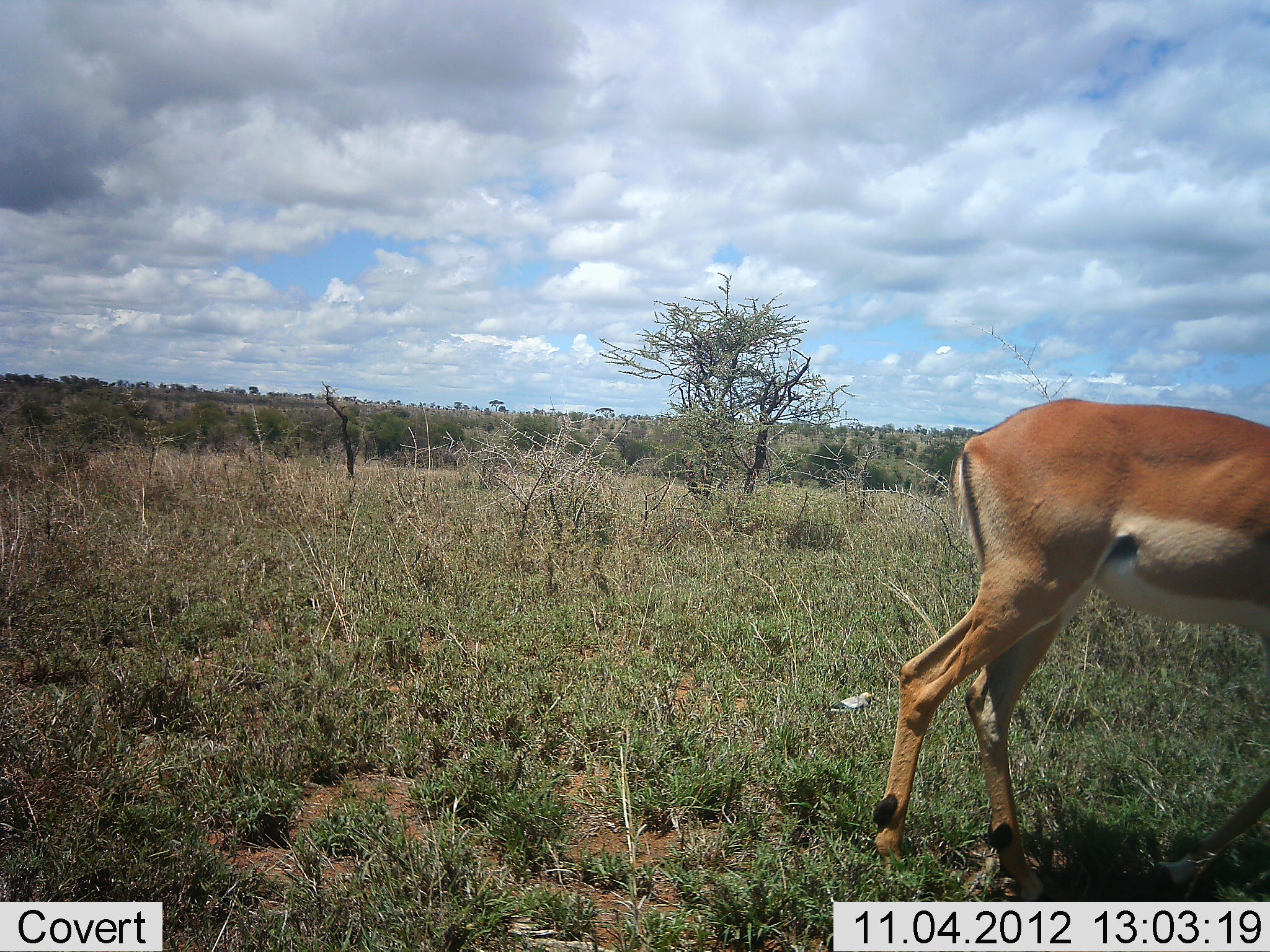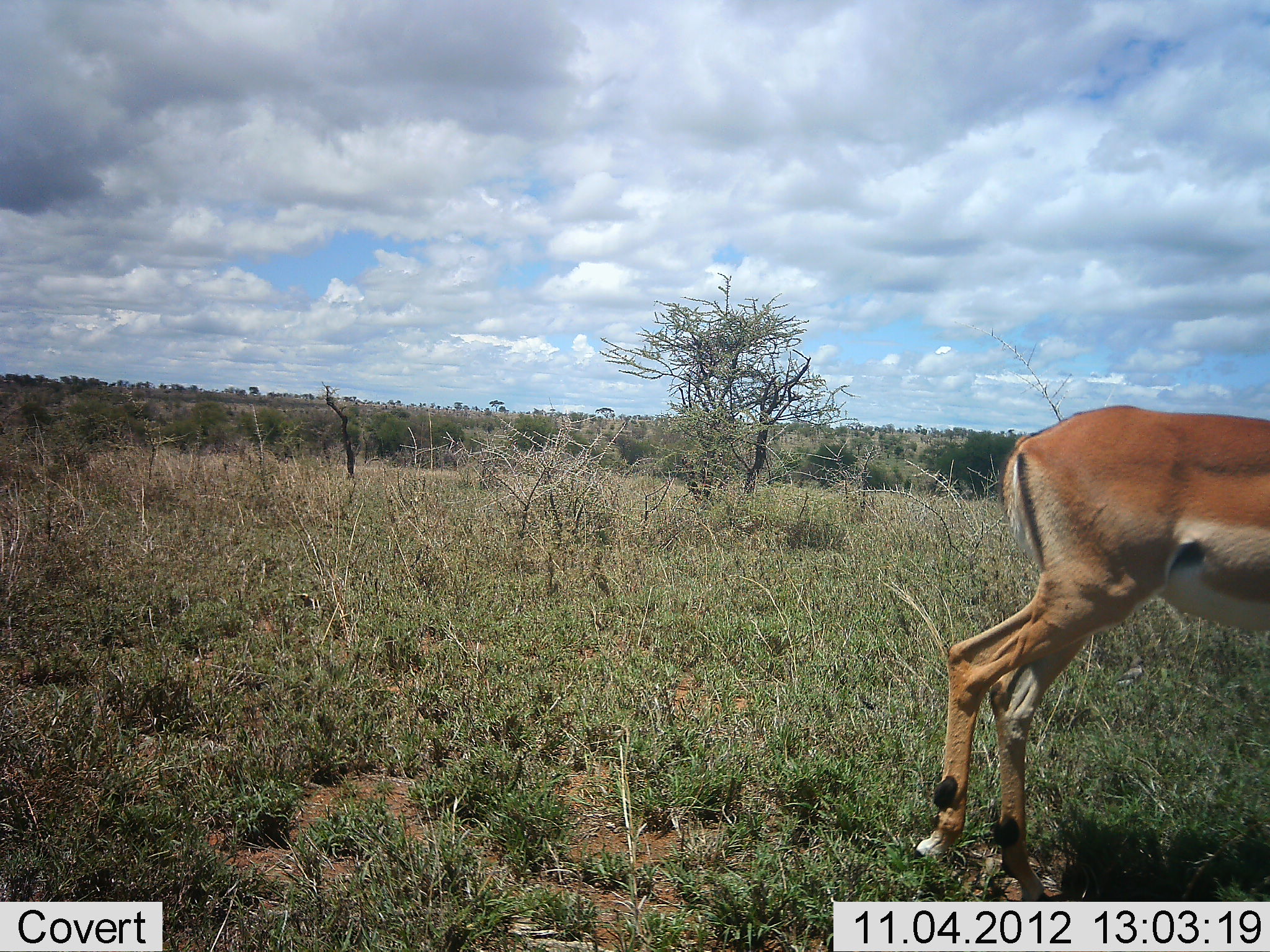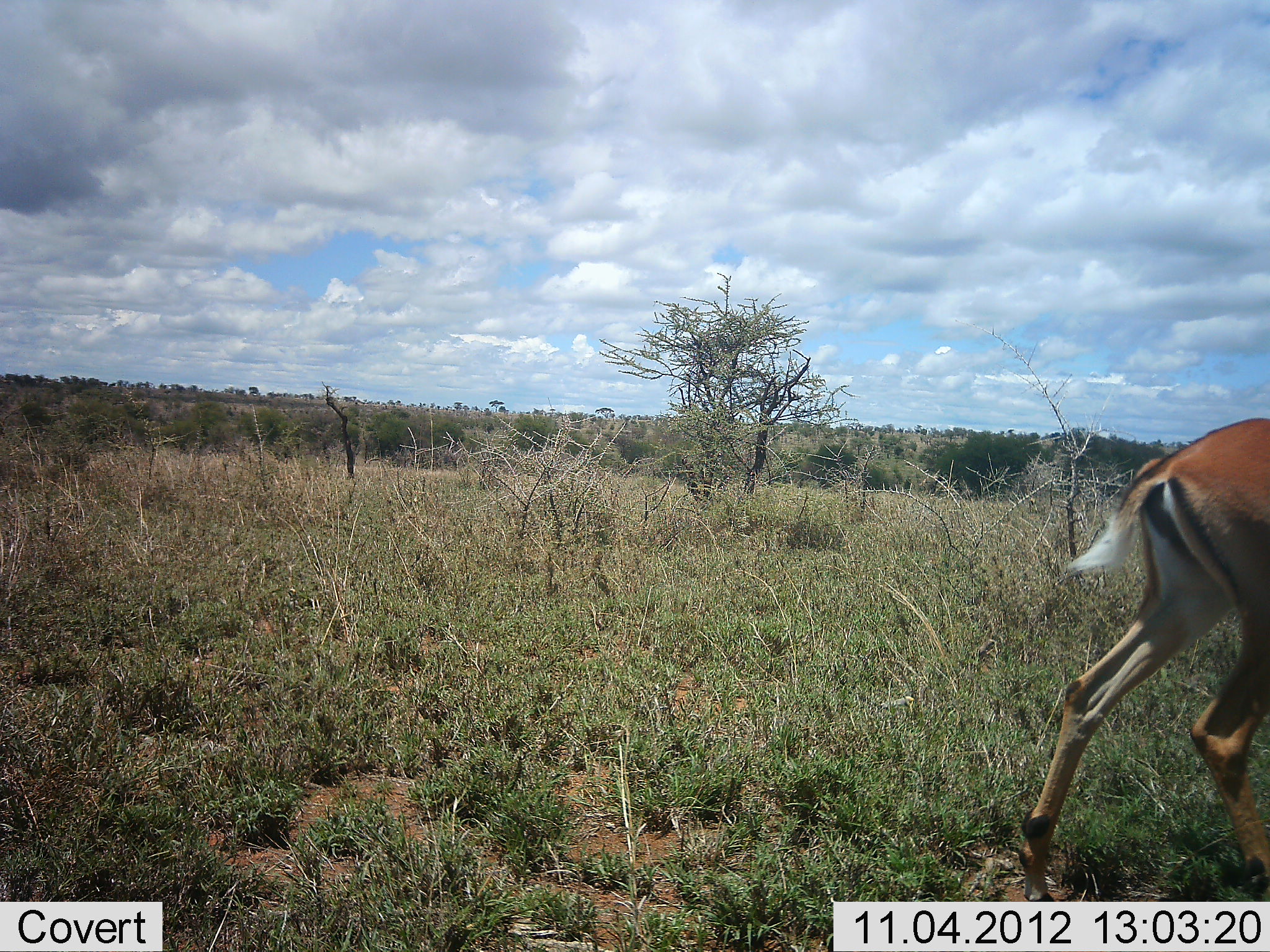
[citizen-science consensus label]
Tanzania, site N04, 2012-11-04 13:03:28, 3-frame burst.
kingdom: Animalia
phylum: Chordata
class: Mammalia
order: Artiodactyla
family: Bovidae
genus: Aepyceros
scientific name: Aepyceros melampus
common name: impala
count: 1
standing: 10%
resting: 0%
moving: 80%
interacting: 0%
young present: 0%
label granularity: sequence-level